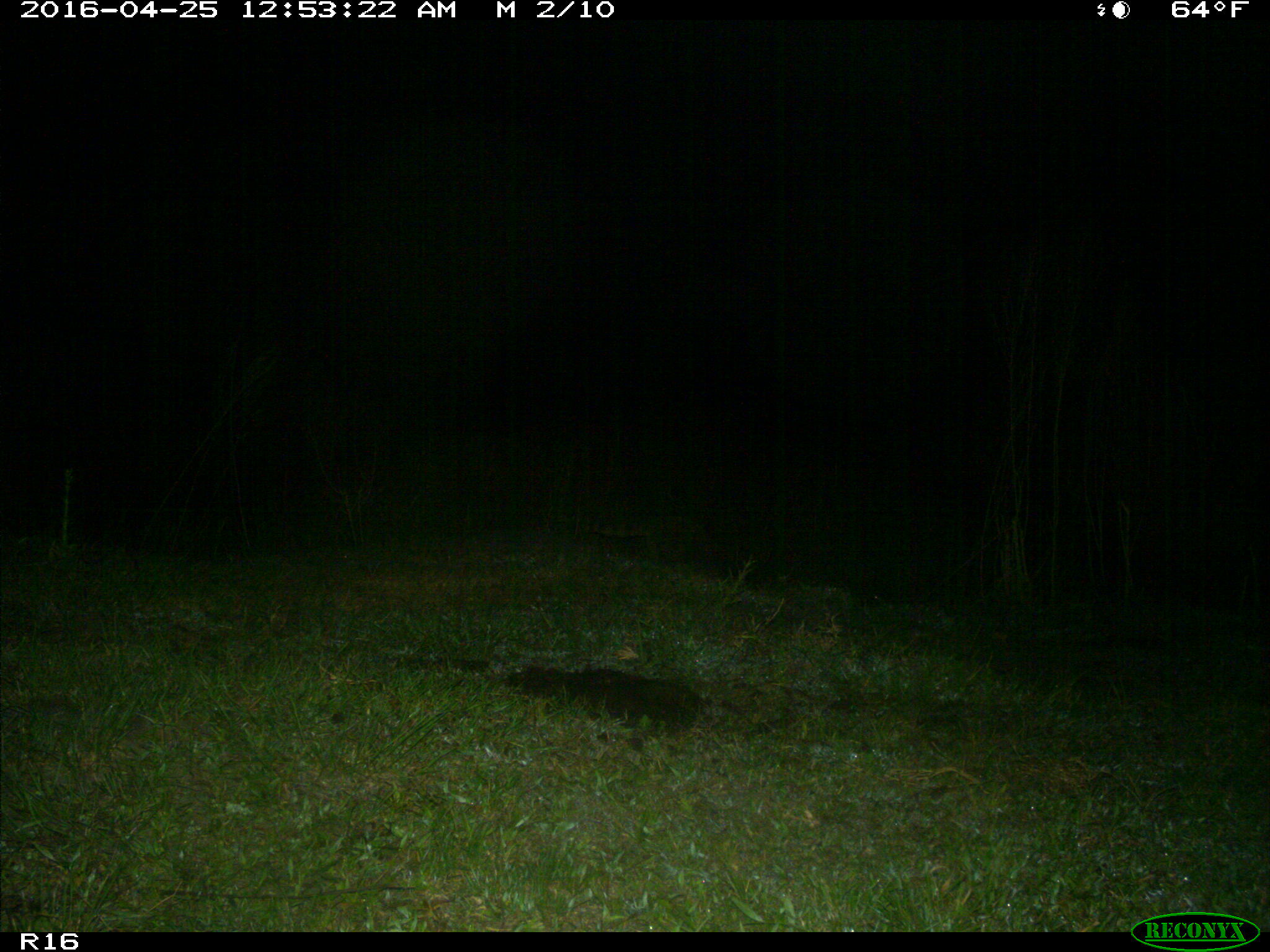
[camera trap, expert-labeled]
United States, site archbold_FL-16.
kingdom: Animalia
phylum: Chordata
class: Mammalia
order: Carnivora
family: Procyonidae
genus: Procyon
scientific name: Procyon lotor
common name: common raccoon